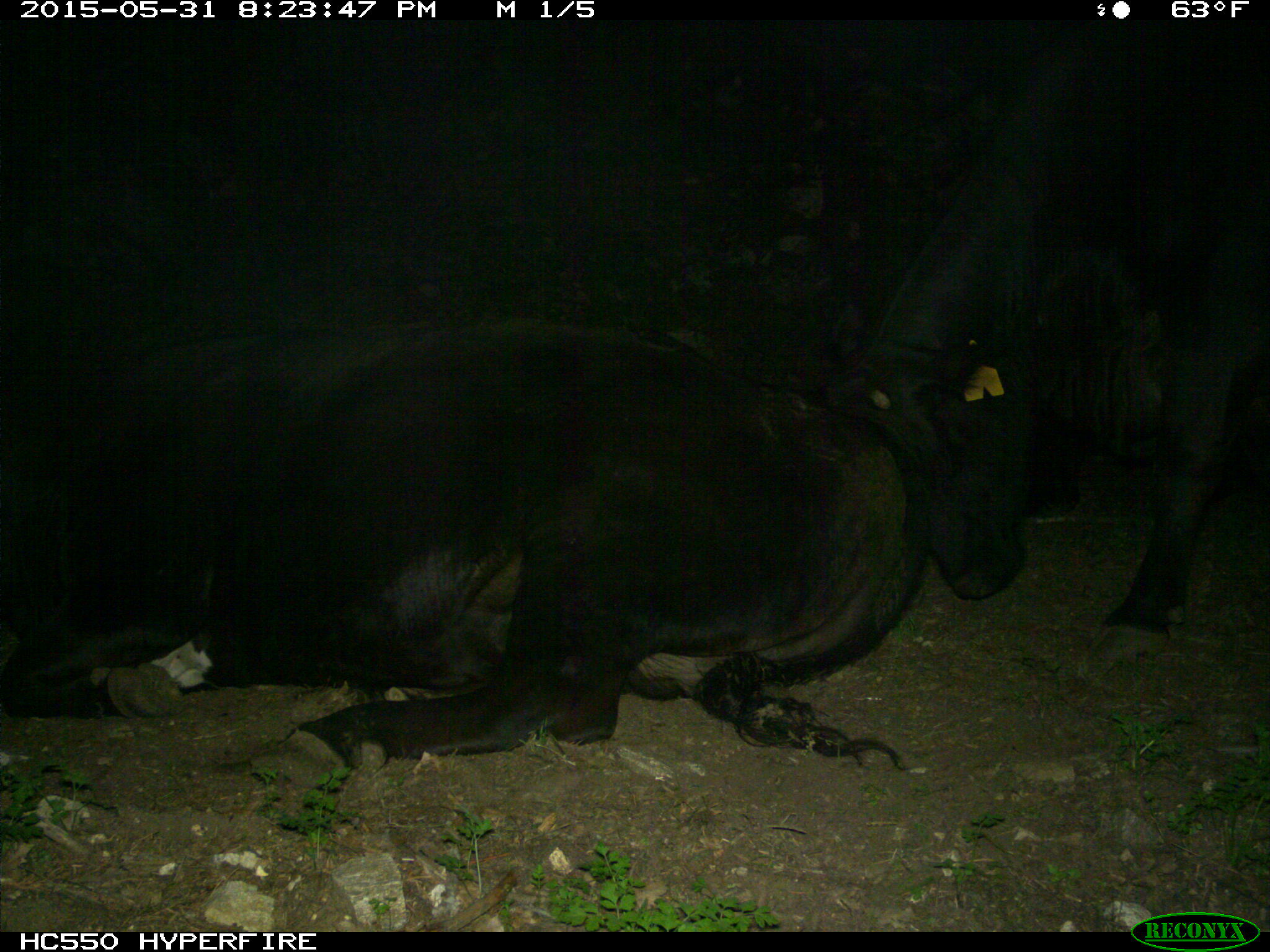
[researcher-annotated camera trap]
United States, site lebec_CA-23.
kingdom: Animalia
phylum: Chordata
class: Mammalia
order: Artiodactyla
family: Bovidae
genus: Bos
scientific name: Bos taurus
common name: domestic cow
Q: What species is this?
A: Bos taurus (domestic cow).